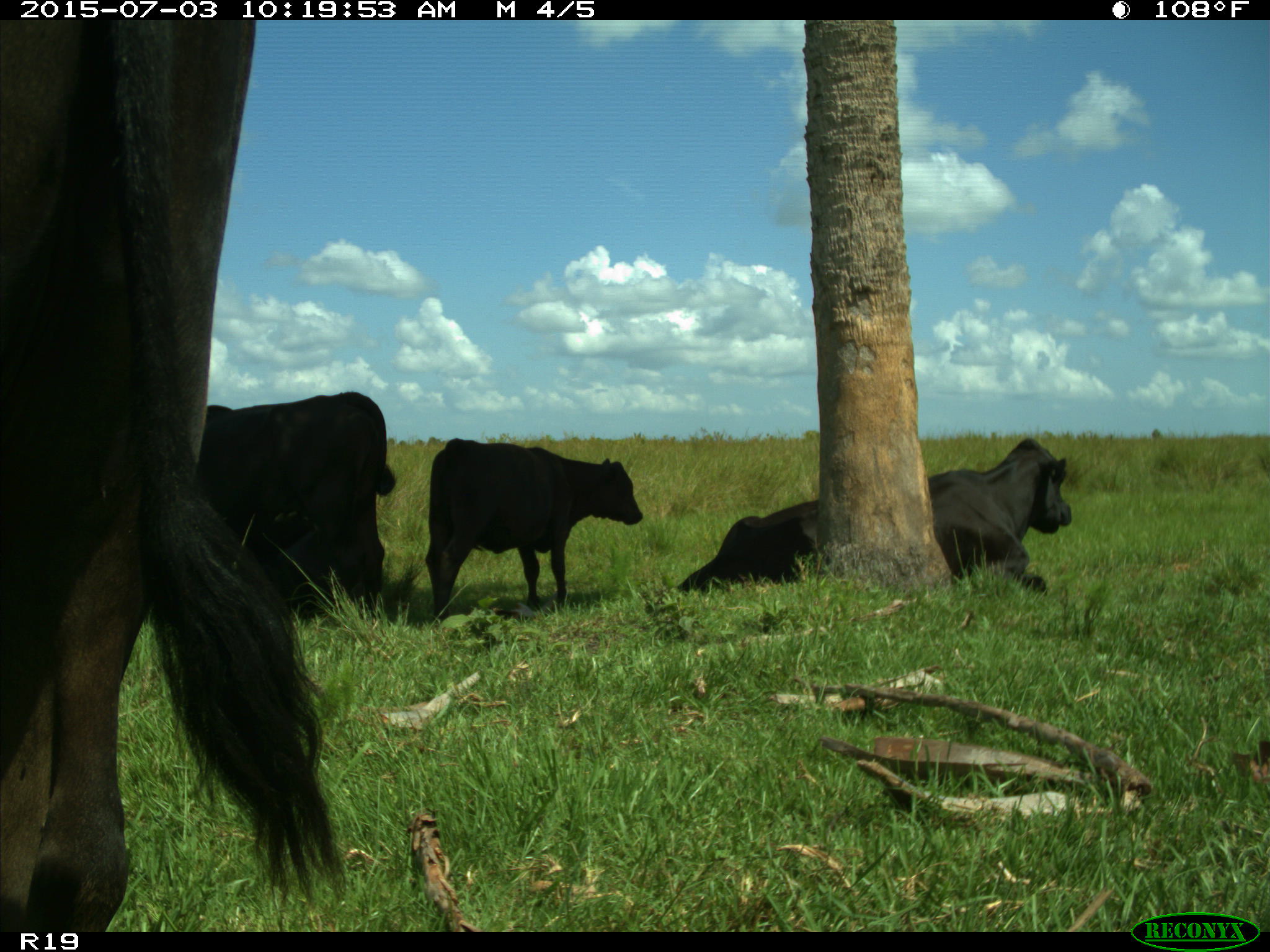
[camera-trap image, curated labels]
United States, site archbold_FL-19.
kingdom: Animalia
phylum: Chordata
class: Mammalia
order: Artiodactyla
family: Bovidae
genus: Bos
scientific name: Bos taurus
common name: domestic cow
Bos taurus (domestic cow).